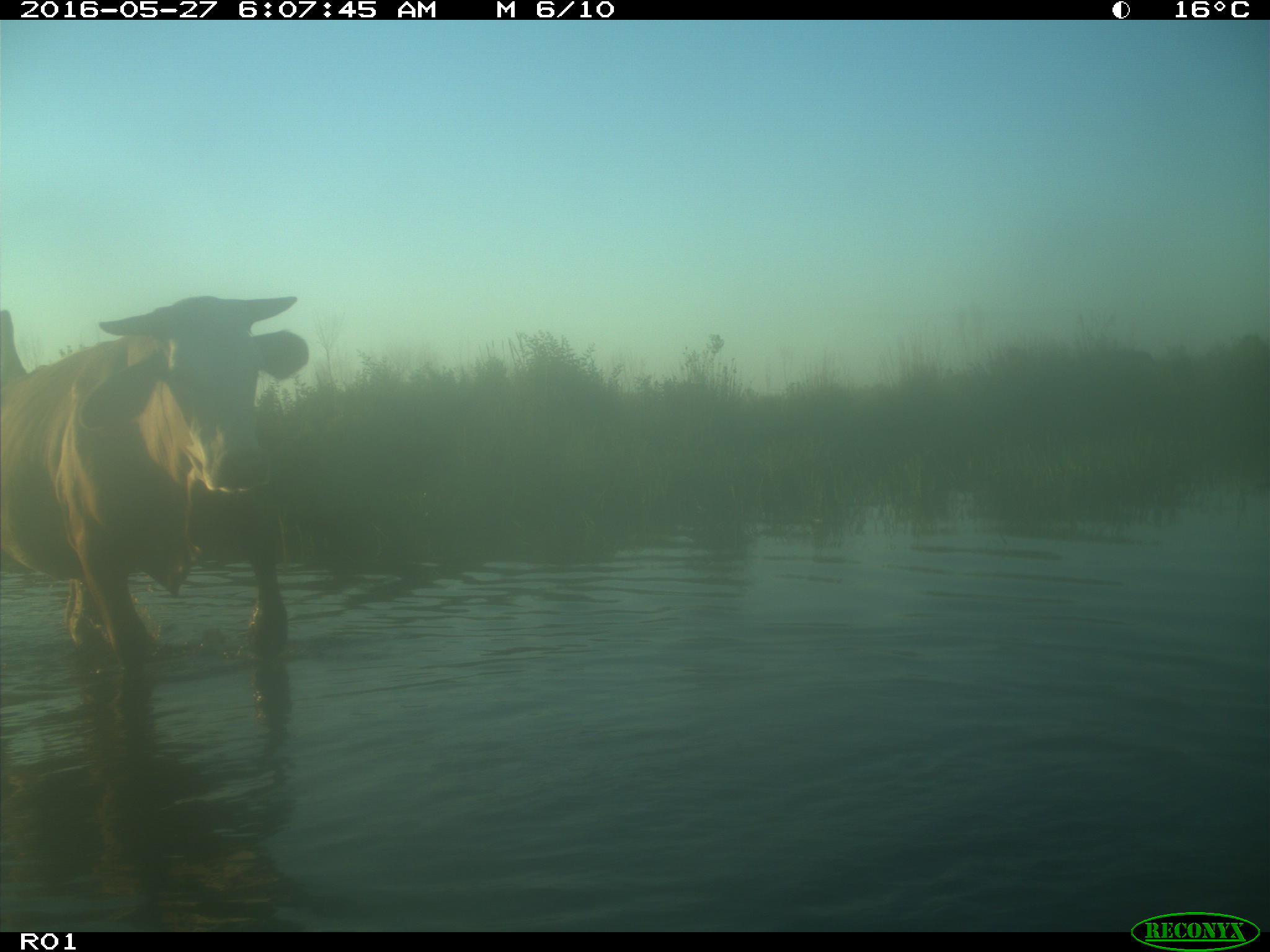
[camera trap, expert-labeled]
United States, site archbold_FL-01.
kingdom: Animalia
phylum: Chordata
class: Mammalia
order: Artiodactyla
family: Bovidae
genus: Bos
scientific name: Bos taurus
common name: domestic cow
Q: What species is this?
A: Bos taurus (domestic cow).